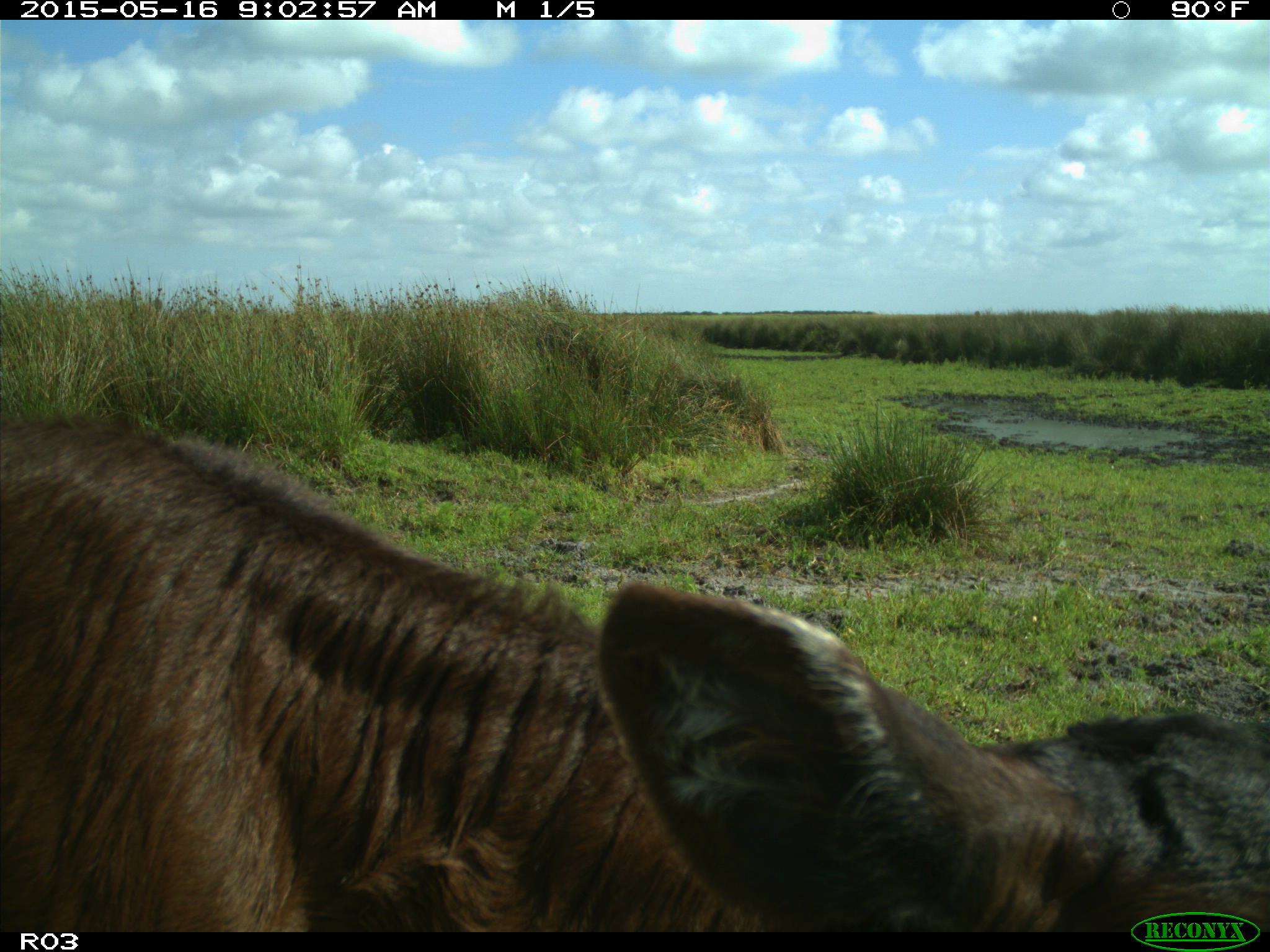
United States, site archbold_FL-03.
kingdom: Animalia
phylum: Chordata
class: Mammalia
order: Artiodactyla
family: Bovidae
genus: Bos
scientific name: Bos taurus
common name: domestic cow